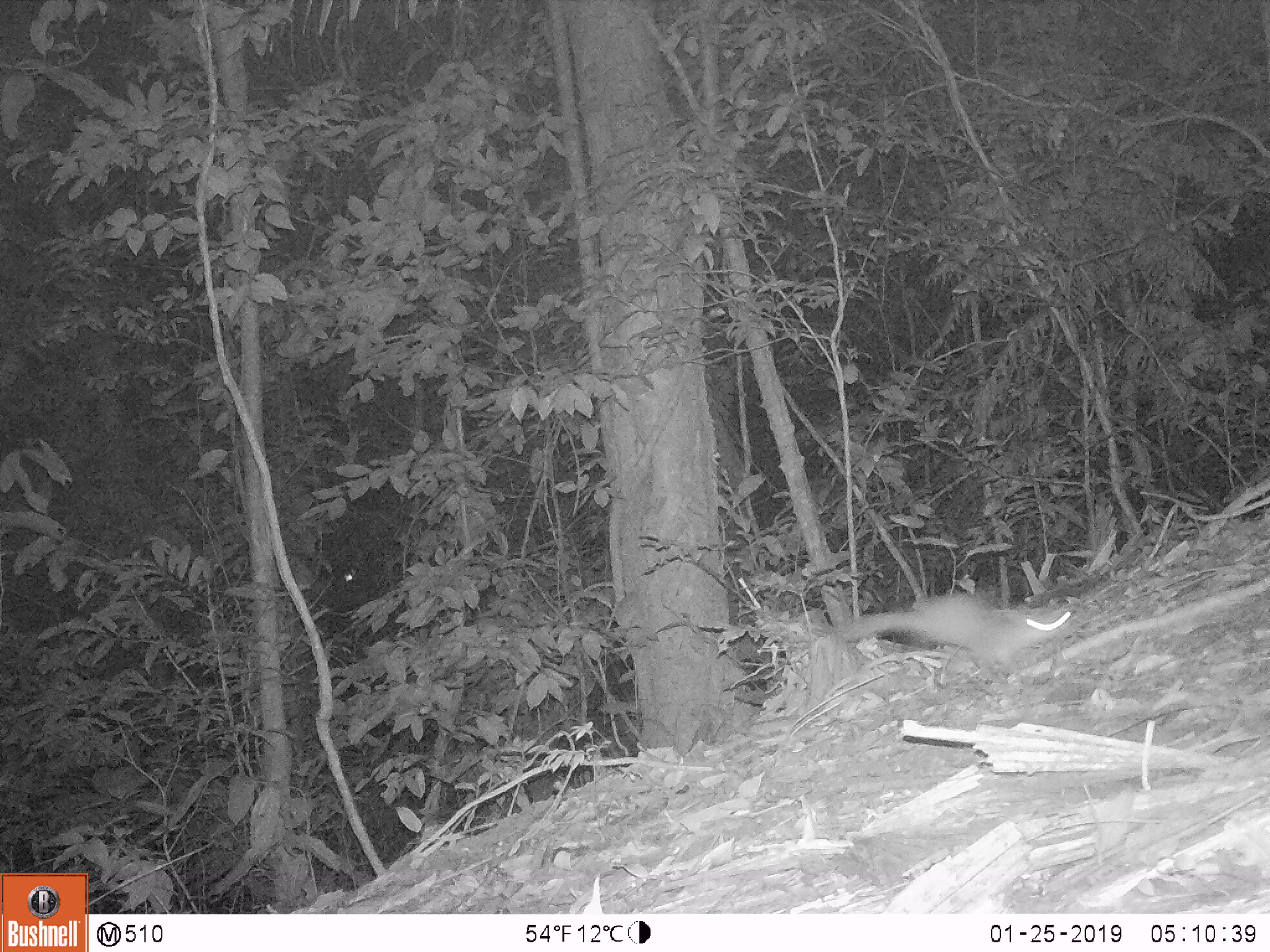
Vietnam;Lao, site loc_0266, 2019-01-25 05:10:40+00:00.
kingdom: Animalia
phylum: Chordata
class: Mammalia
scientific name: Mammalia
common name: mammal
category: unidentified small mammal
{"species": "unidentified small mammal (mammal) (Mammalia)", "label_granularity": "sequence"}